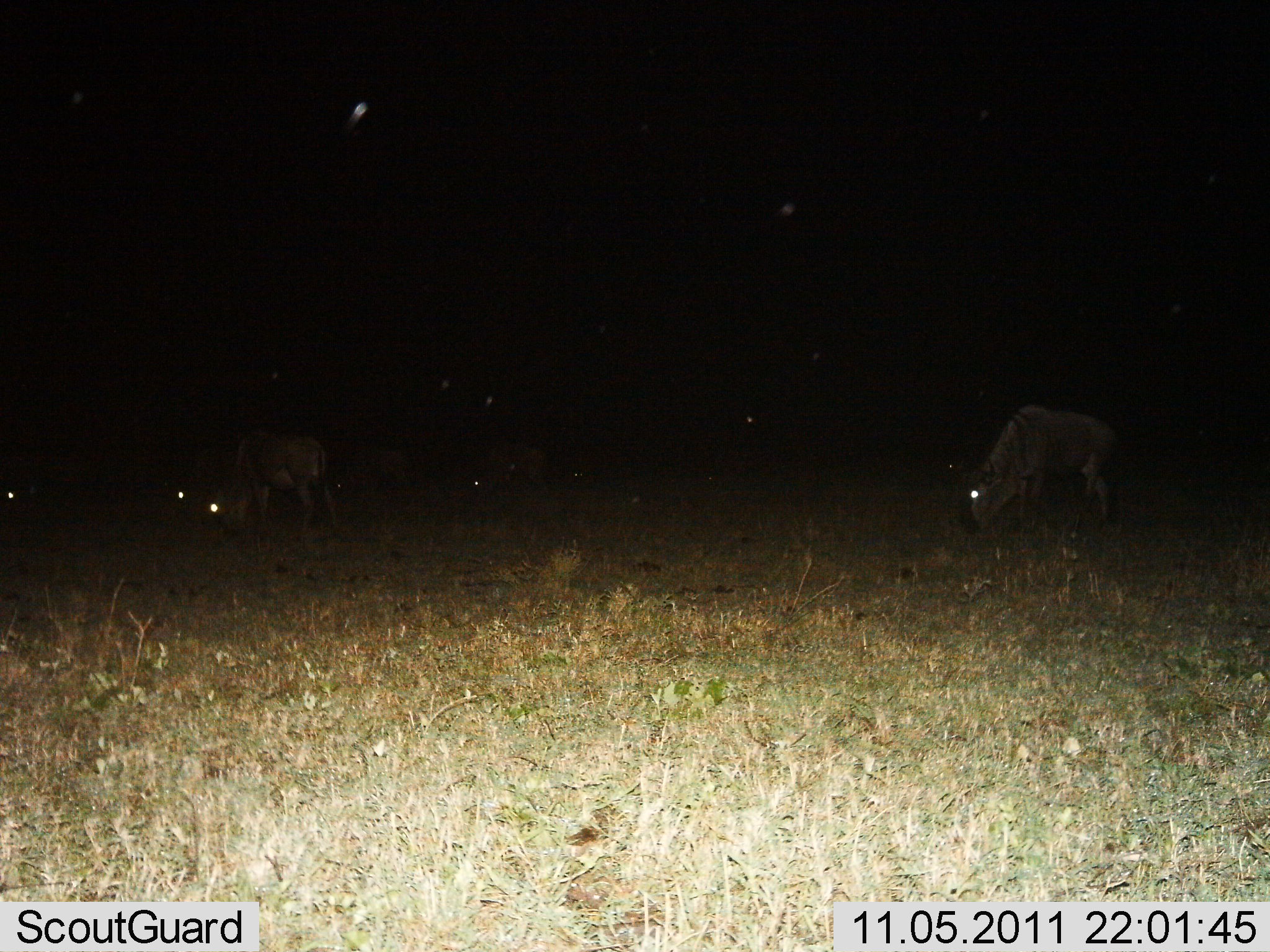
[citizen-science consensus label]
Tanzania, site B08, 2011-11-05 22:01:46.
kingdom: Animalia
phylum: Chordata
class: Mammalia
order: Artiodactyla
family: Bovidae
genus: Connochaetes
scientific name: Connochaetes taurinus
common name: blue wildebeest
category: wildebeest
Wildebeest (blue wildebeest) (Connochaetes taurinus), count 6. Behavior (volunteer vote fractions): standing 31%, resting 0%, moving 8%, interacting 0%. Young present (vote fraction): 0%. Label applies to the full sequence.